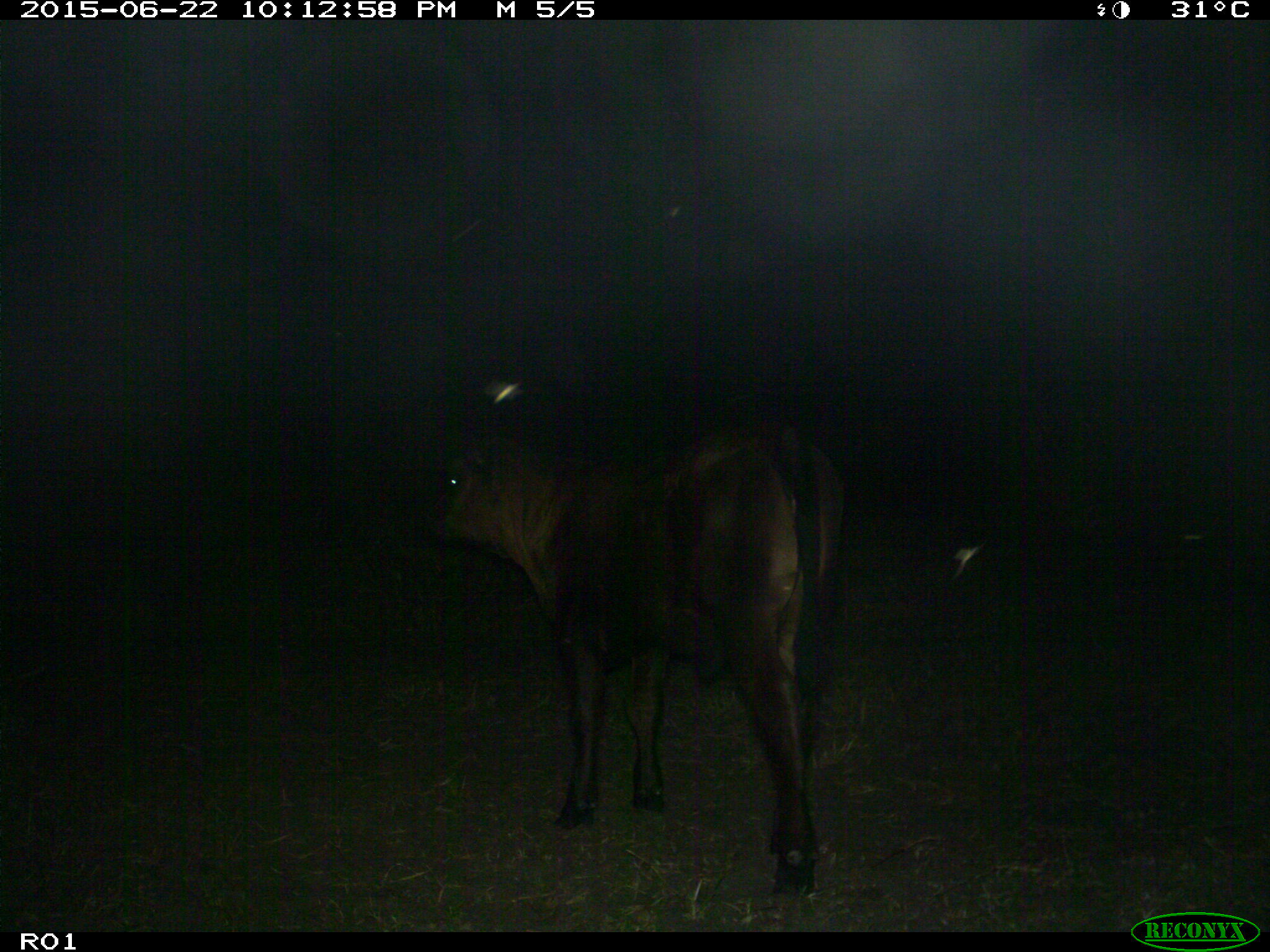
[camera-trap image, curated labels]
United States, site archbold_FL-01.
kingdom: Animalia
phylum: Chordata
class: Mammalia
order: Artiodactyla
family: Bovidae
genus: Bos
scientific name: Bos taurus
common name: domestic cow